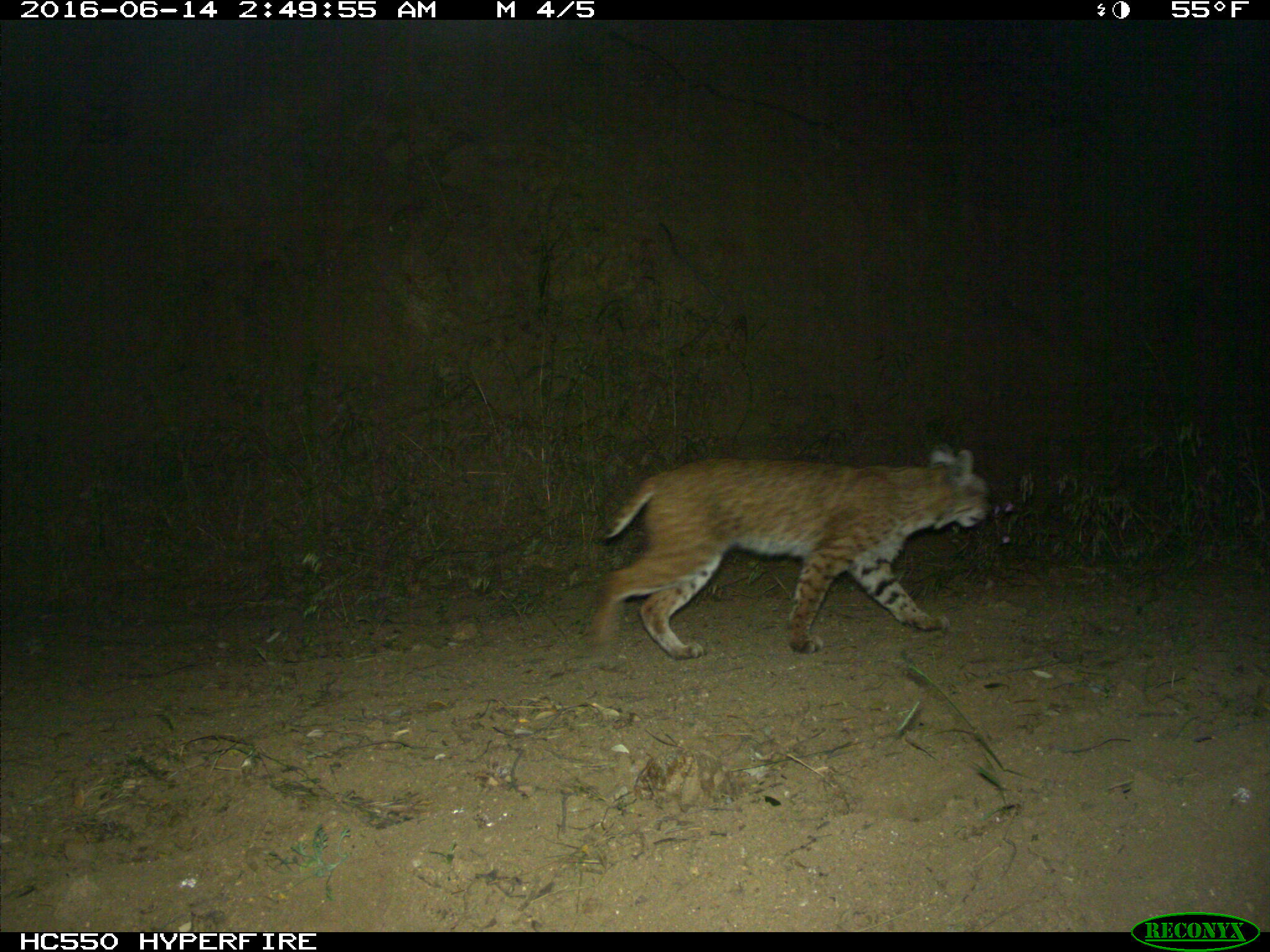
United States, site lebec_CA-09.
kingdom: Animalia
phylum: Chordata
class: Mammalia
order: Carnivora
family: Felidae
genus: Lynx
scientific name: Lynx rufus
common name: bobcat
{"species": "Lynx rufus (bobcat)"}